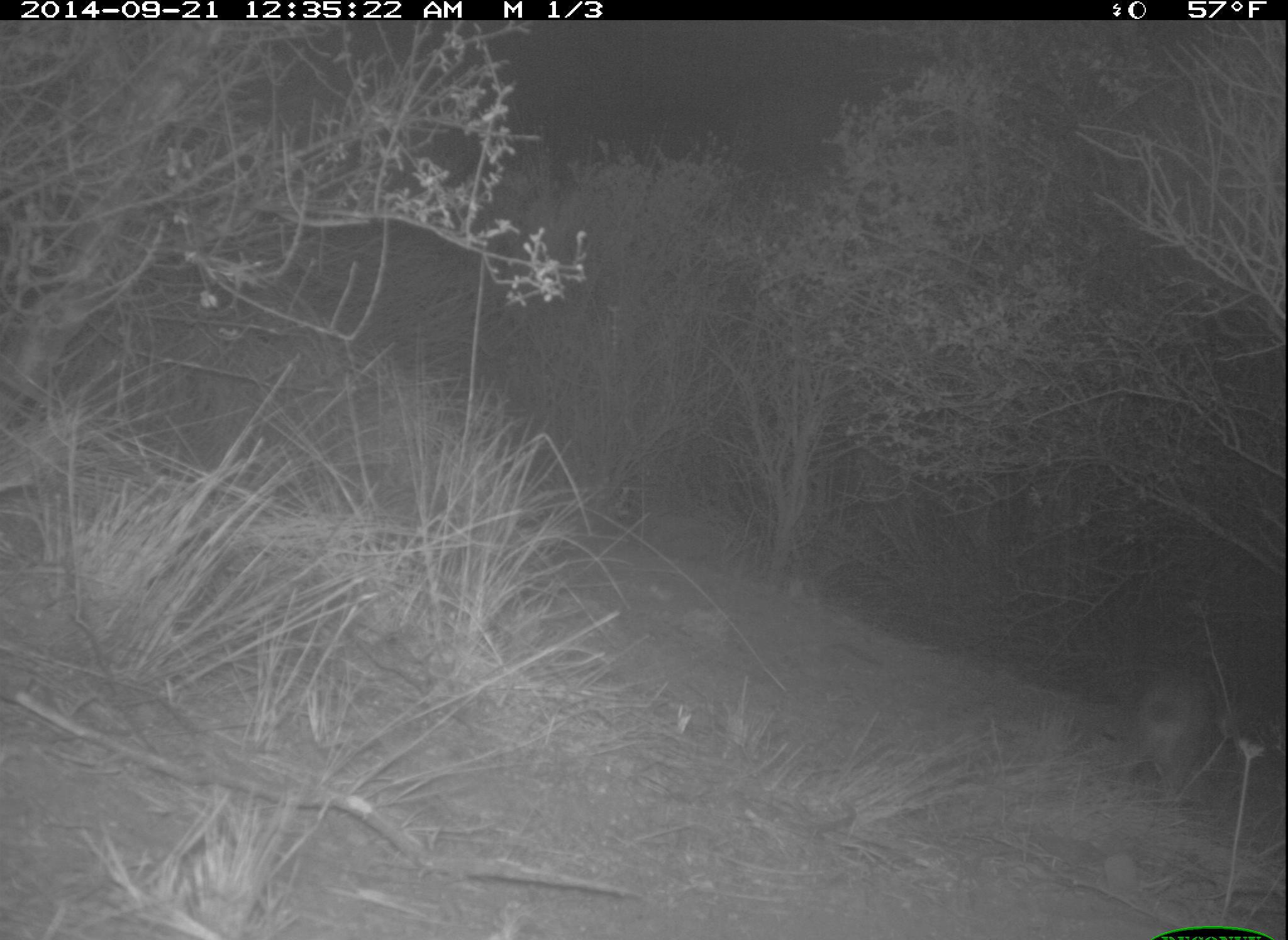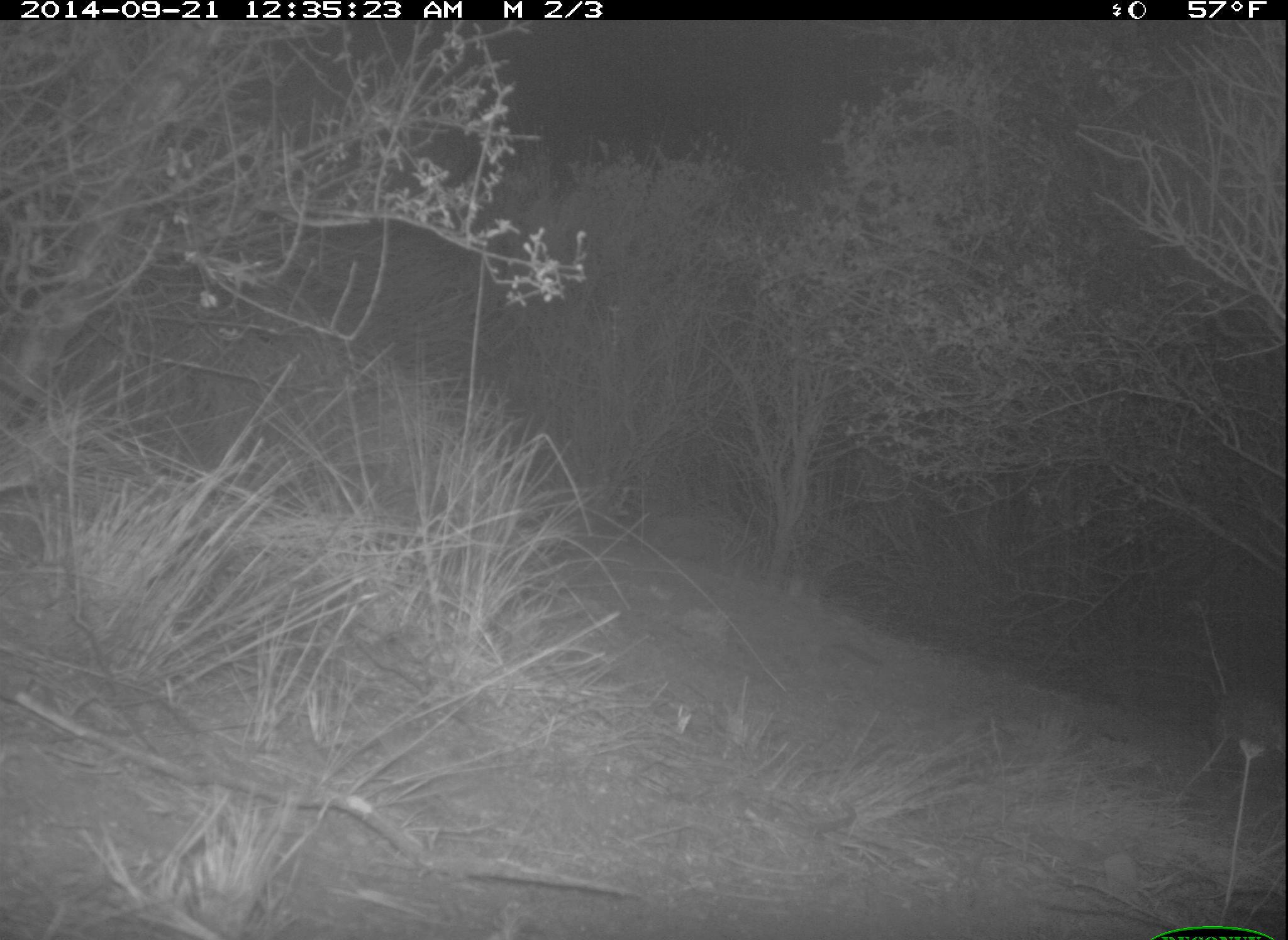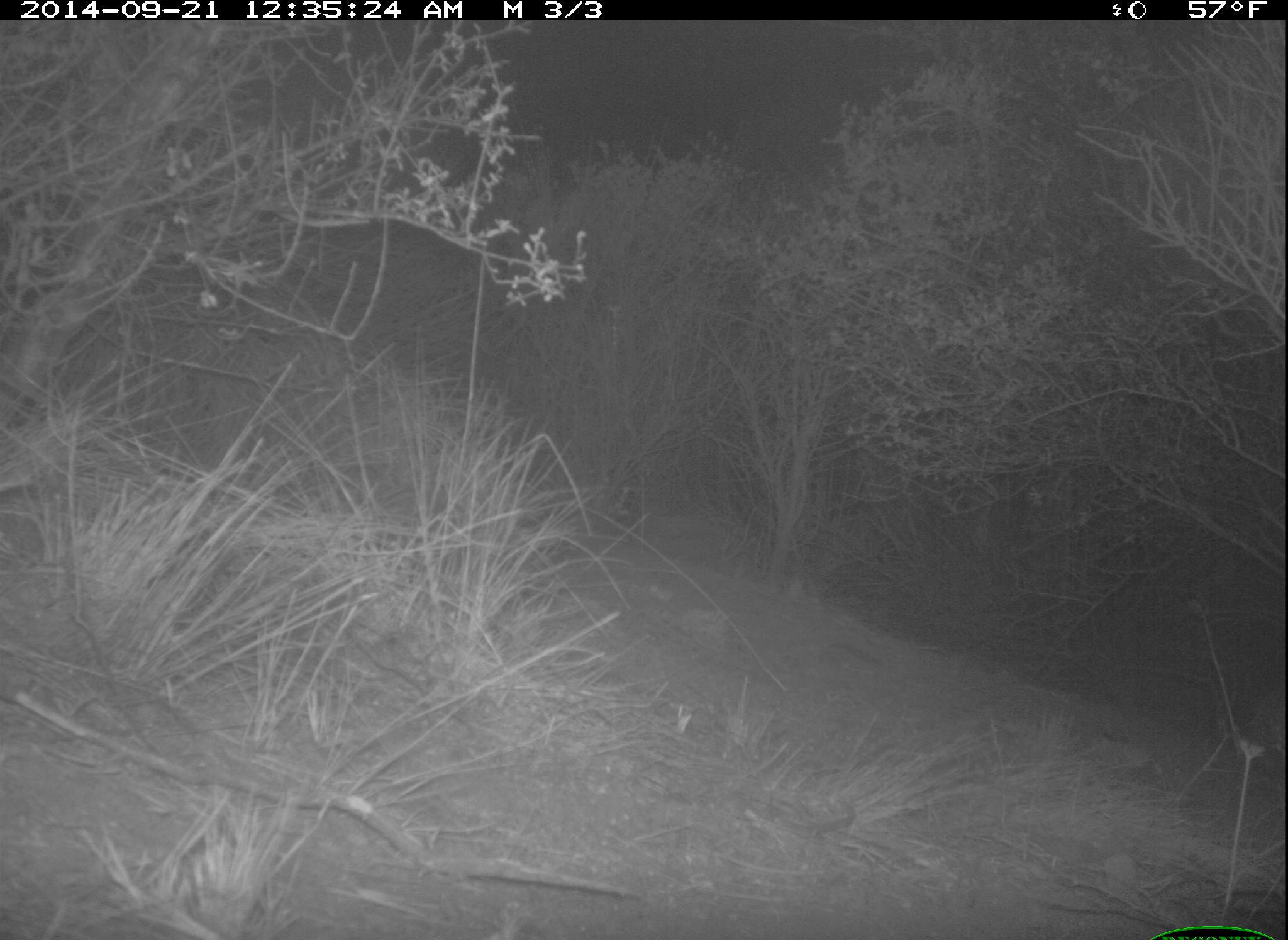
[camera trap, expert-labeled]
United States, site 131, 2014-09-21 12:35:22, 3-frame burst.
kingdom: Animalia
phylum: Chordata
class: Mammalia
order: Lagomorpha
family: Leporidae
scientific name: Leporidae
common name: rabbits and hares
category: rabbit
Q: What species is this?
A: Rabbit (rabbits and hares) (Leporidae).